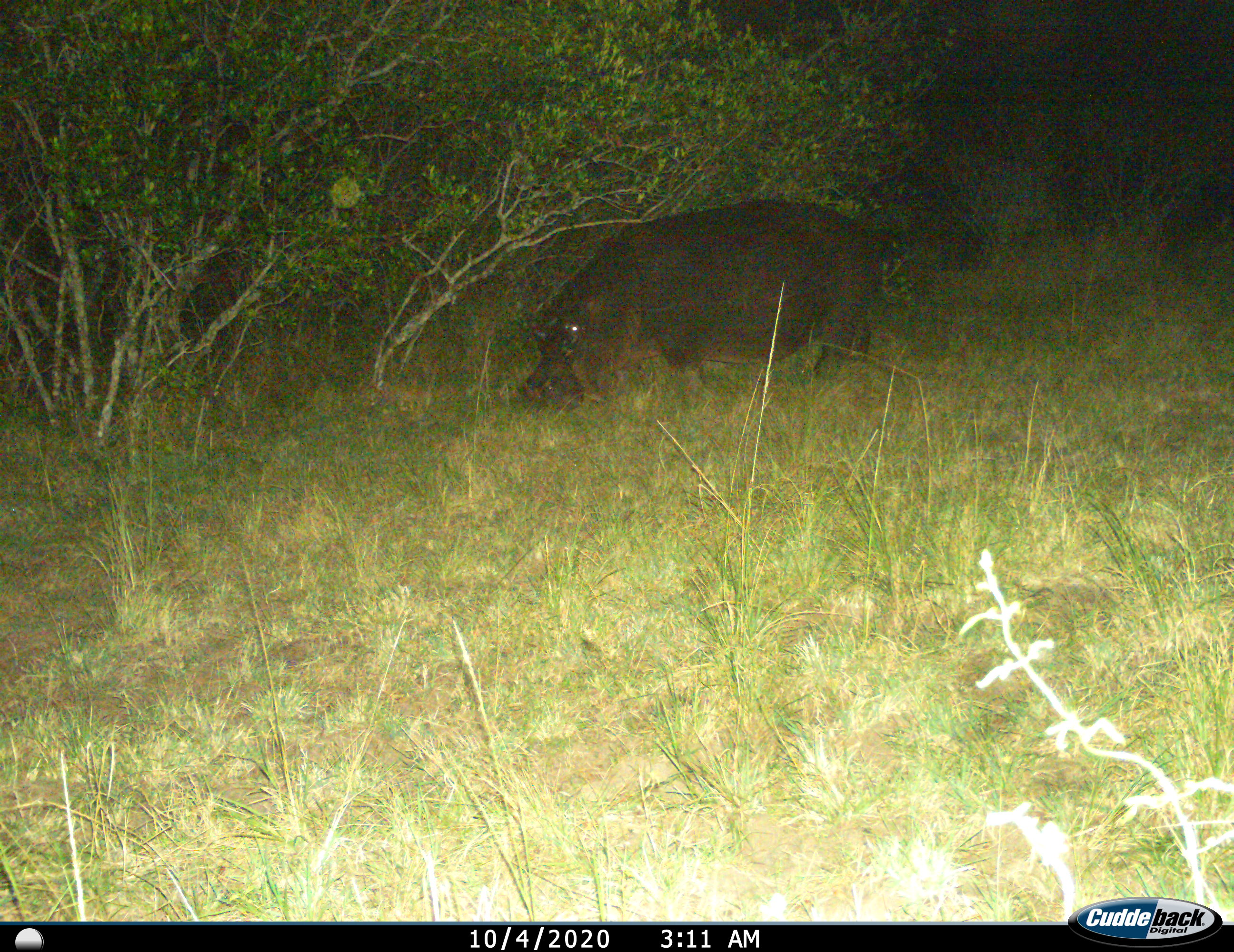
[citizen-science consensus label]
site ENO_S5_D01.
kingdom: Animalia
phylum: Chordata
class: Mammalia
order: Artiodactyla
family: Hippopotamidae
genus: Hippopotamus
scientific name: Hippopotamus amphibius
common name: hippopotamus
Hippopotamus (Hippopotamus amphibius), count 1. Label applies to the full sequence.